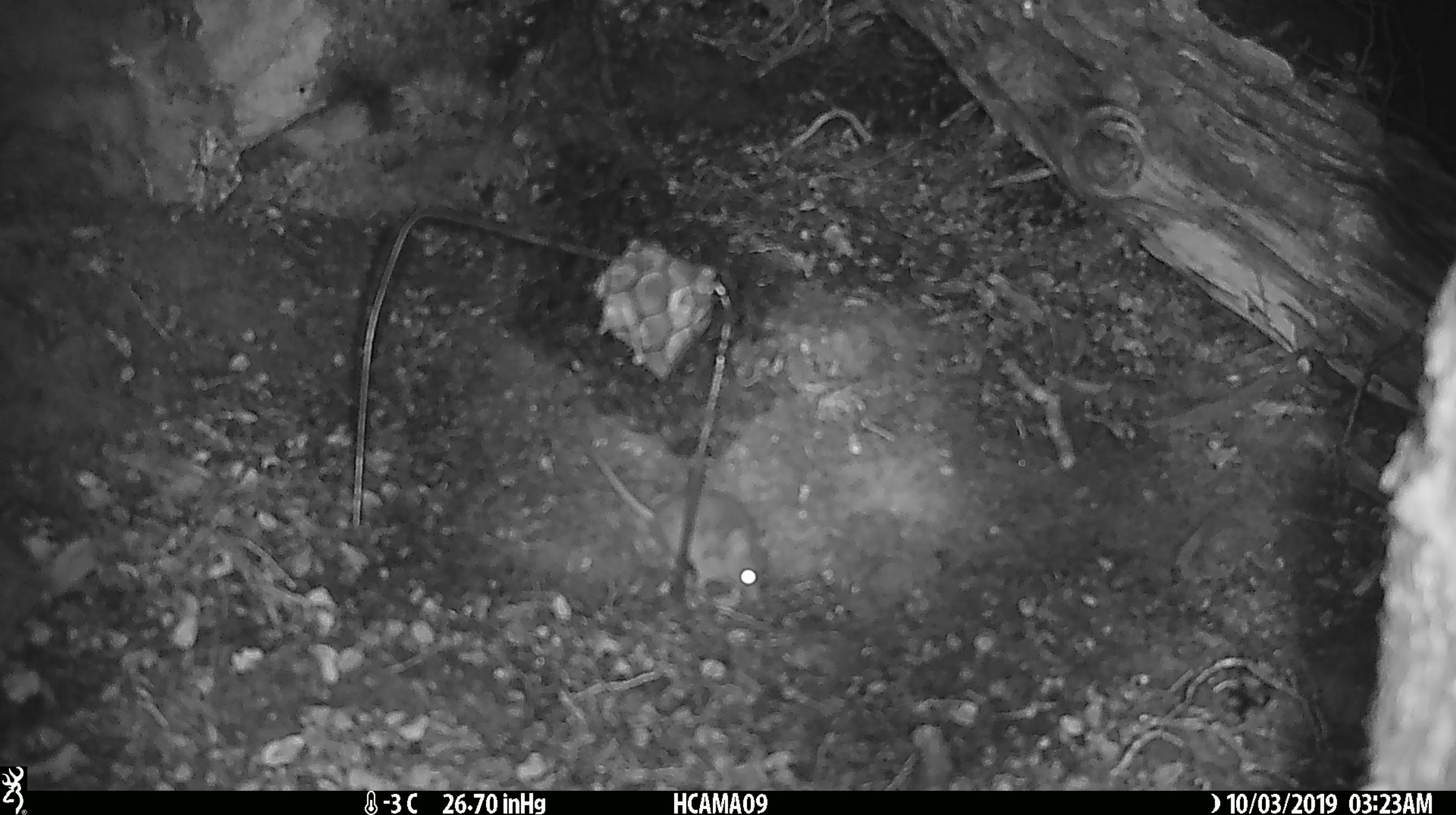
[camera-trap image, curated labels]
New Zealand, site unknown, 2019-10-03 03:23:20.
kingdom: Animalia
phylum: Chordata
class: Mammalia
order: Rodentia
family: Muridae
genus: Mus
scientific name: Mus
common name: mouse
Mouse (Mus).